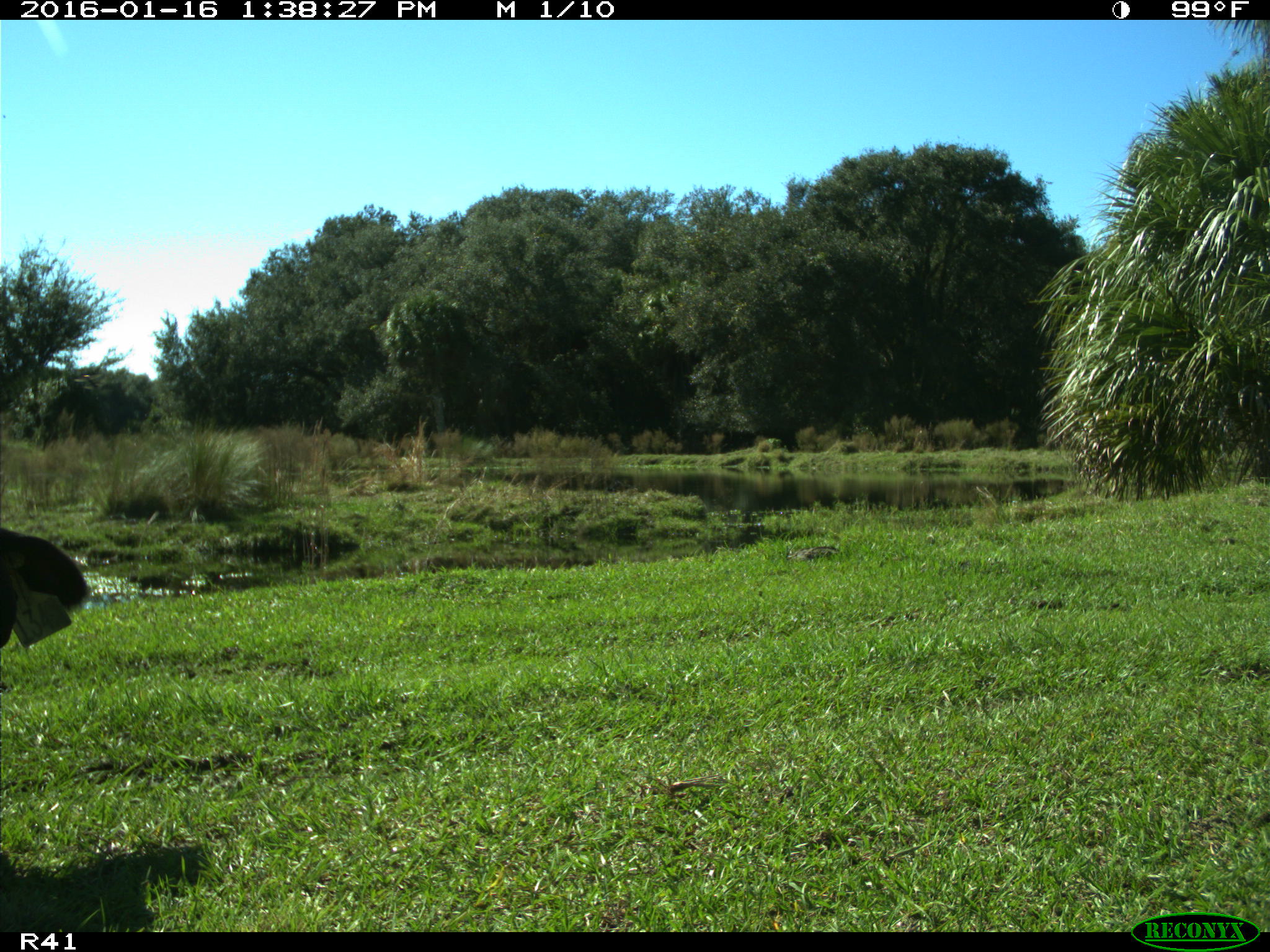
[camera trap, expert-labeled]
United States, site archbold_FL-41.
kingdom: Animalia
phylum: Chordata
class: Mammalia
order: Artiodactyla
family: Bovidae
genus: Bos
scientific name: Bos taurus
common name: domestic cow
Bos taurus (domestic cow).